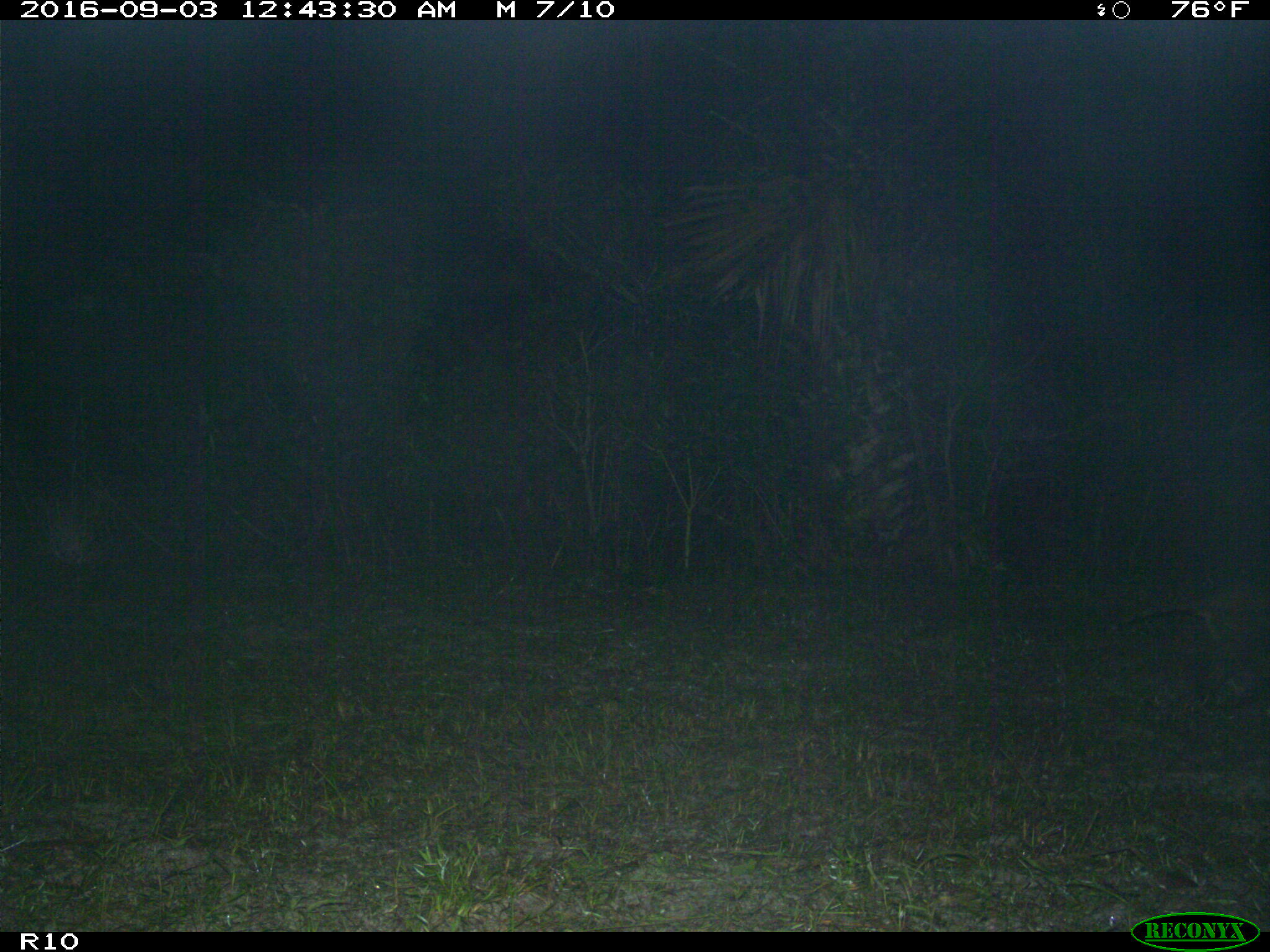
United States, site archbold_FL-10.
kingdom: Animalia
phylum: Chordata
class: Mammalia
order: Carnivora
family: Procyonidae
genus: Procyon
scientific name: Procyon lotor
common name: common raccoon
Procyon lotor (common raccoon).